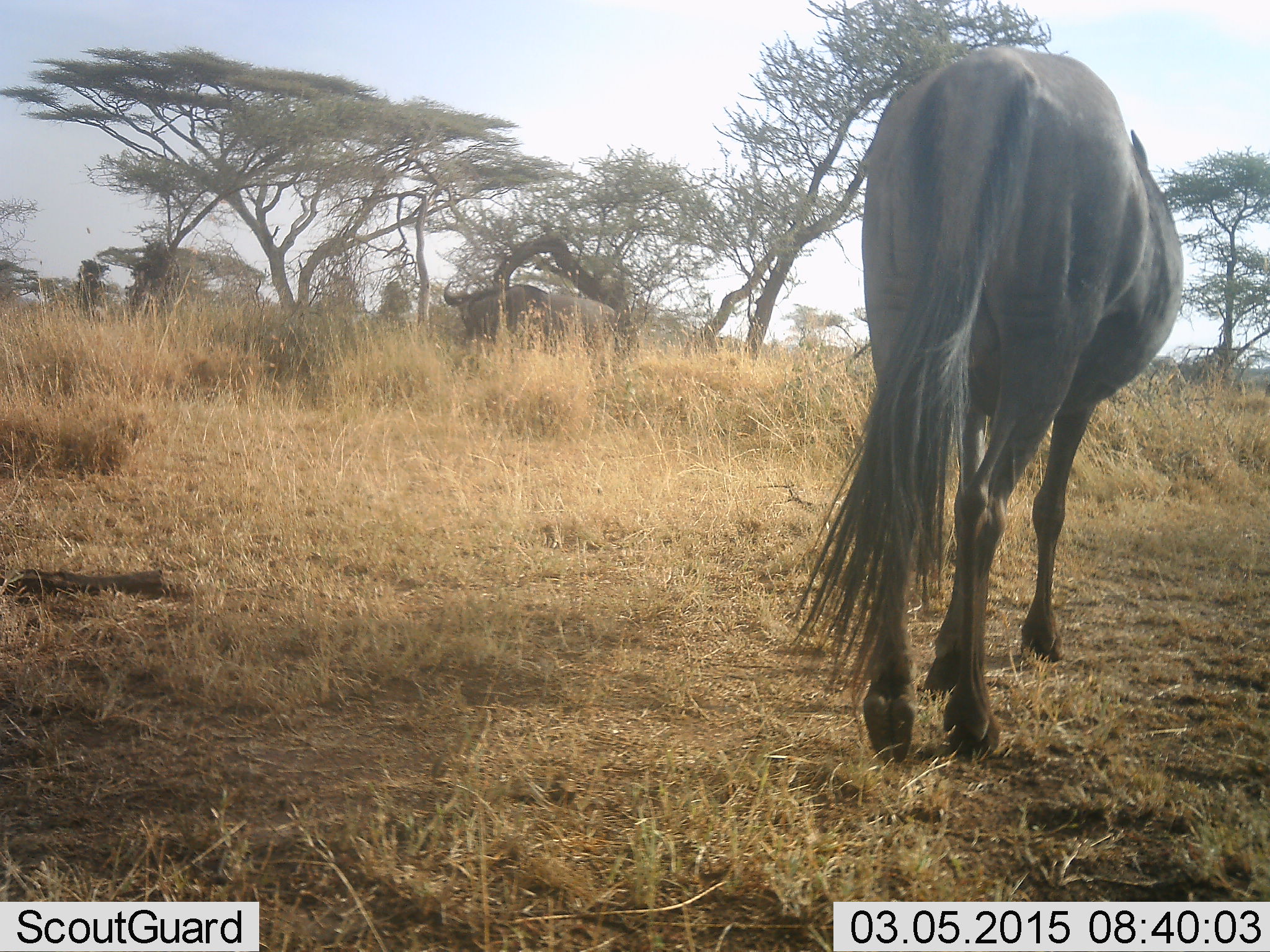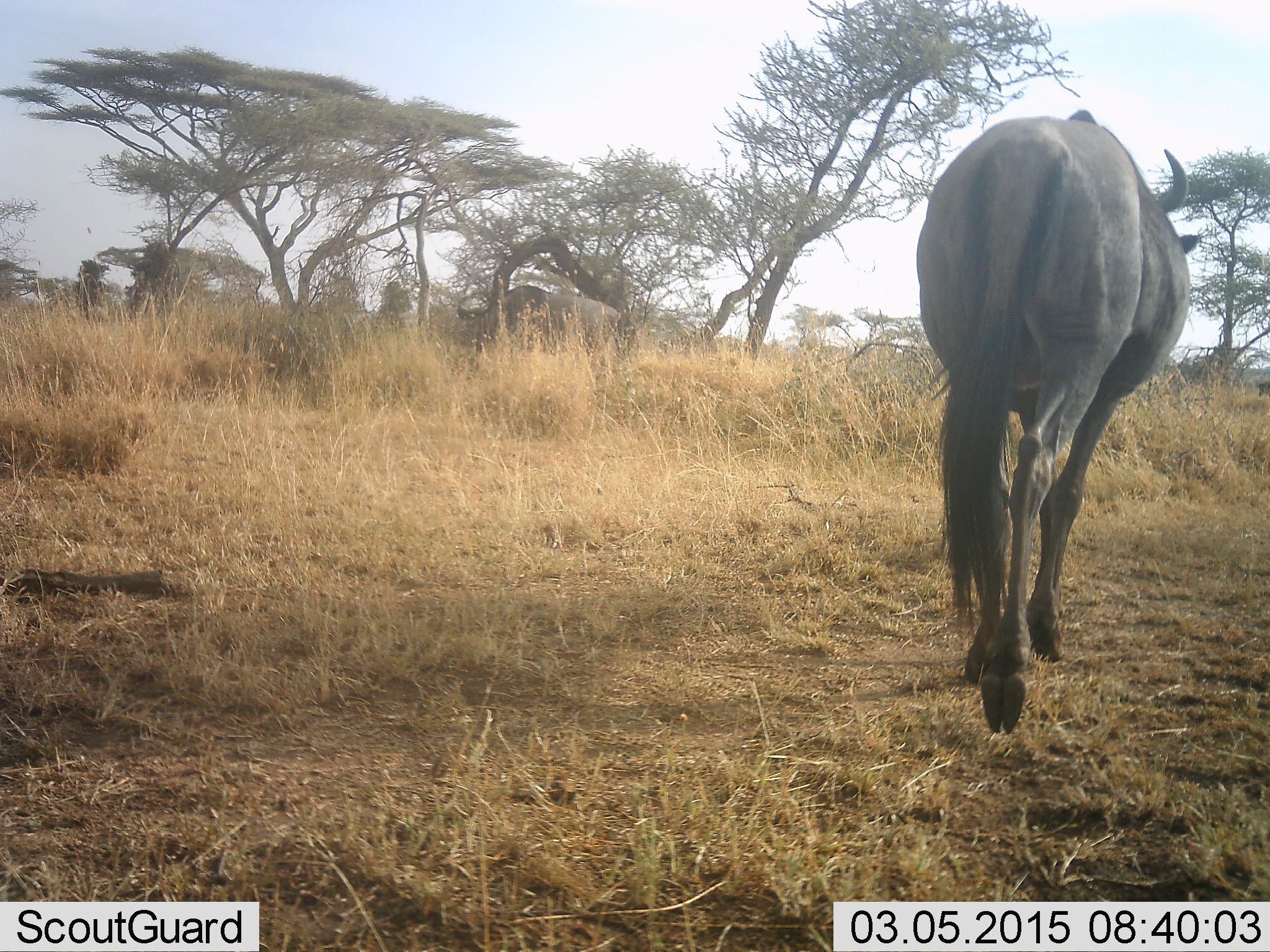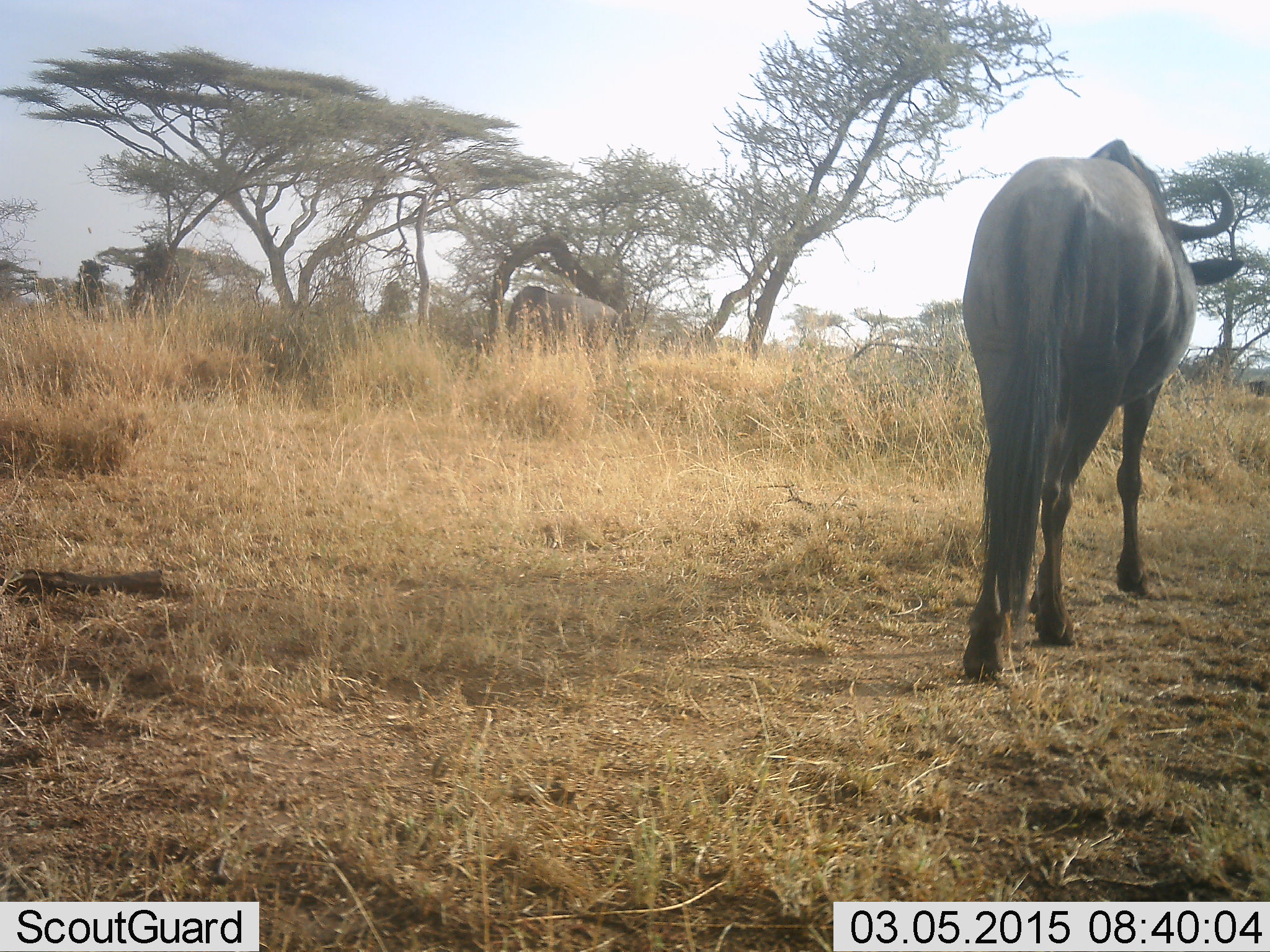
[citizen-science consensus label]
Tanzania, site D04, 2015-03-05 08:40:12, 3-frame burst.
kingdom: Animalia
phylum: Chordata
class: Mammalia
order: Artiodactyla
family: Bovidae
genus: Connochaetes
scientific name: Connochaetes taurinus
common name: blue wildebeest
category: wildebeest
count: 2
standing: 10%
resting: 0%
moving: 100%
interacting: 0%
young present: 0%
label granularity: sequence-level